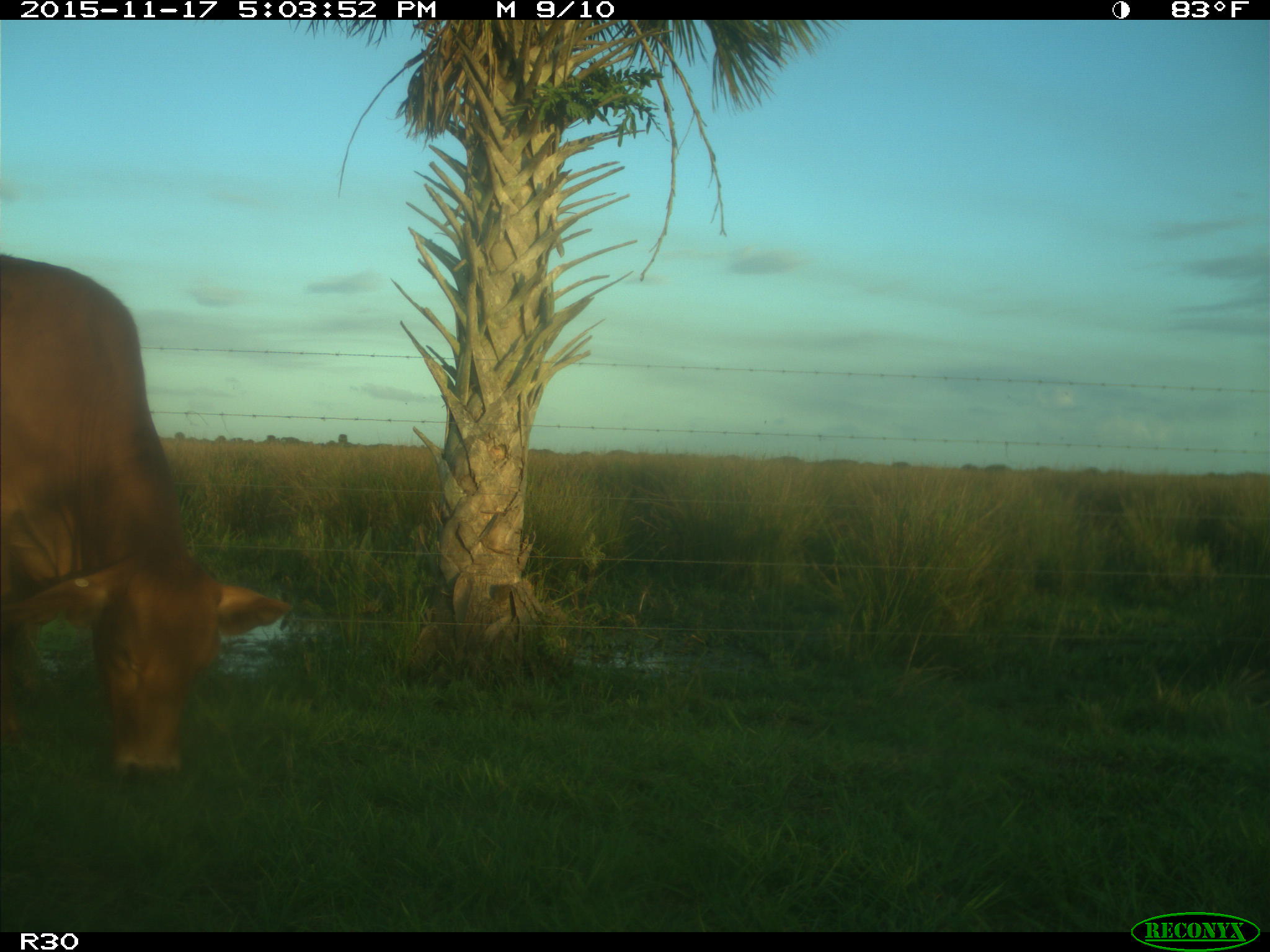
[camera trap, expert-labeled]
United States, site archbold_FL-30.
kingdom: Animalia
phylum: Chordata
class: Mammalia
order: Artiodactyla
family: Bovidae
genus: Bos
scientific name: Bos taurus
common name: domestic cow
Bos taurus (domestic cow).